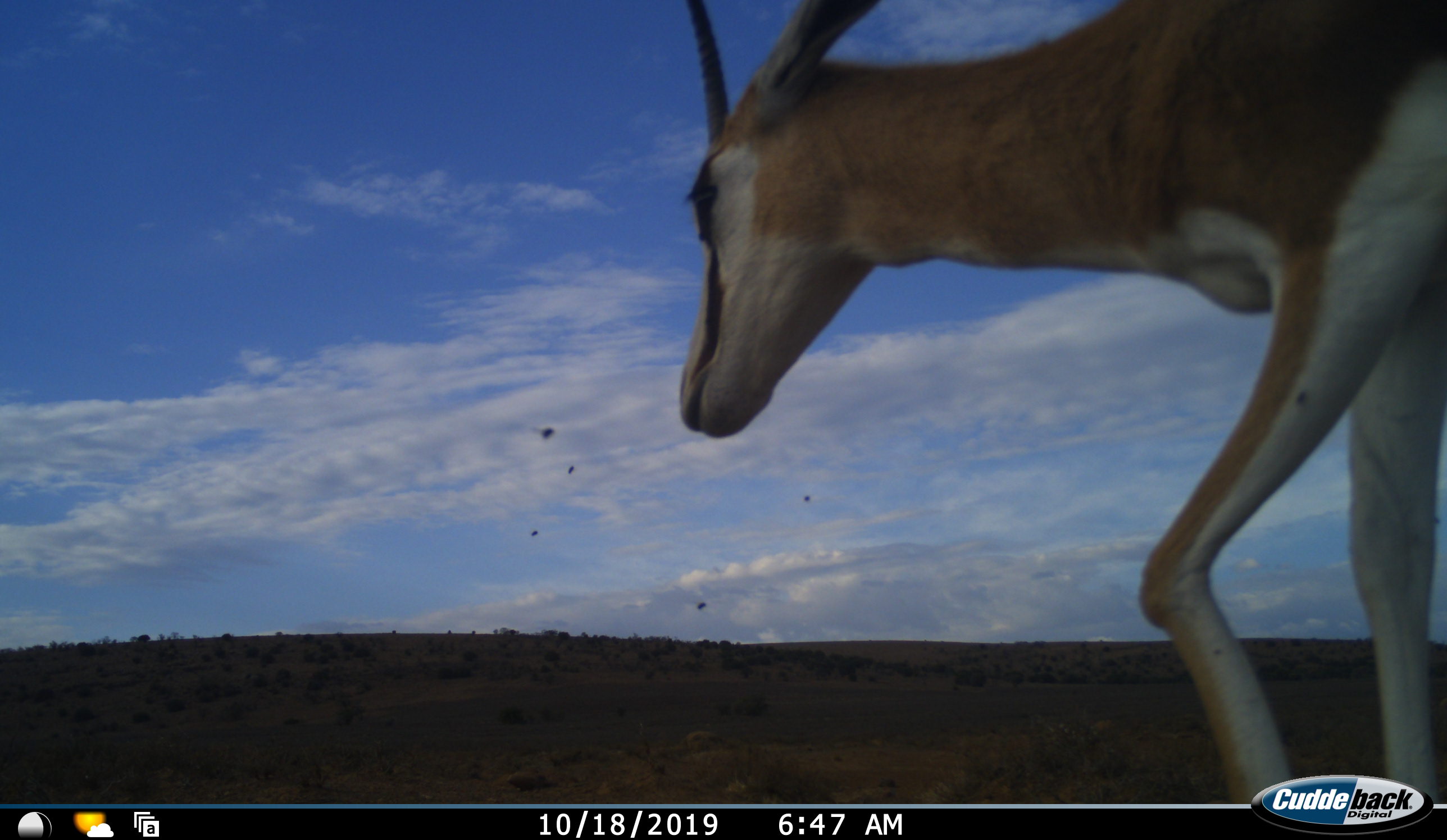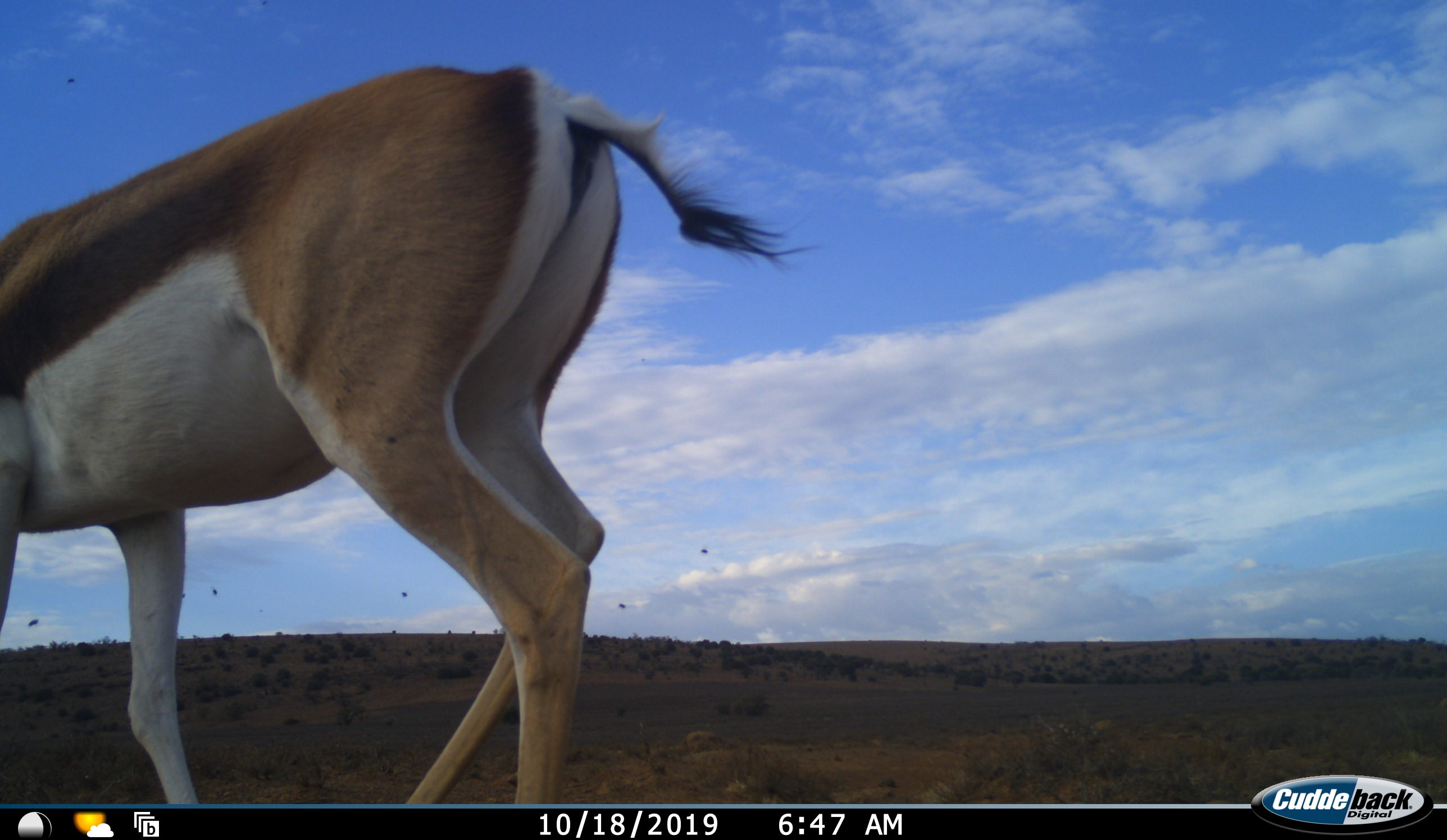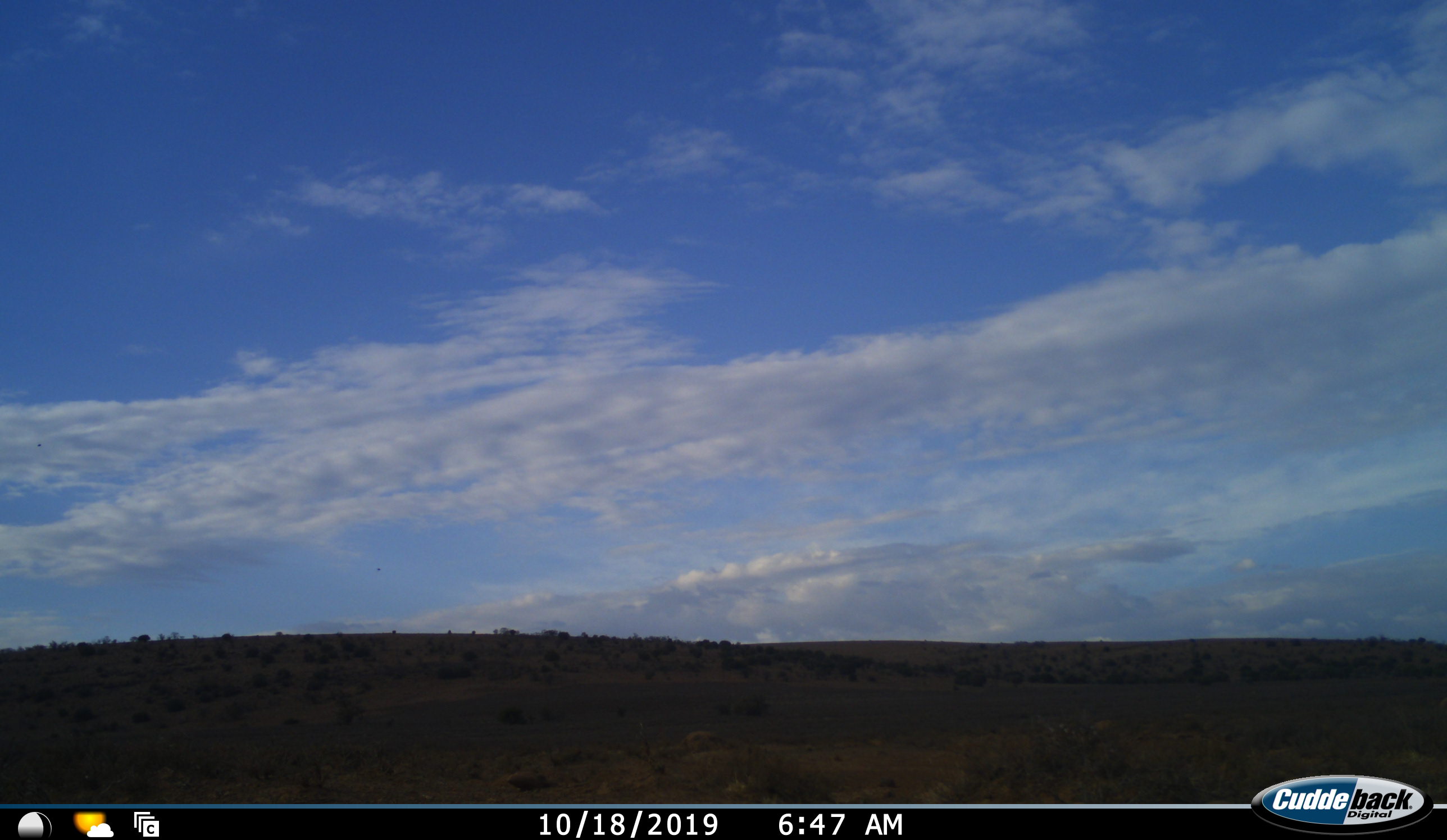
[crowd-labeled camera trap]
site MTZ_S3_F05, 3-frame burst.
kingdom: Animalia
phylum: Chordata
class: Mammalia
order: Artiodactyla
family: Bovidae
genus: Antidorcas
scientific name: Antidorcas marsupialis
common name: springbok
Springbok (Antidorcas marsupialis), count 1. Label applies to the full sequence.